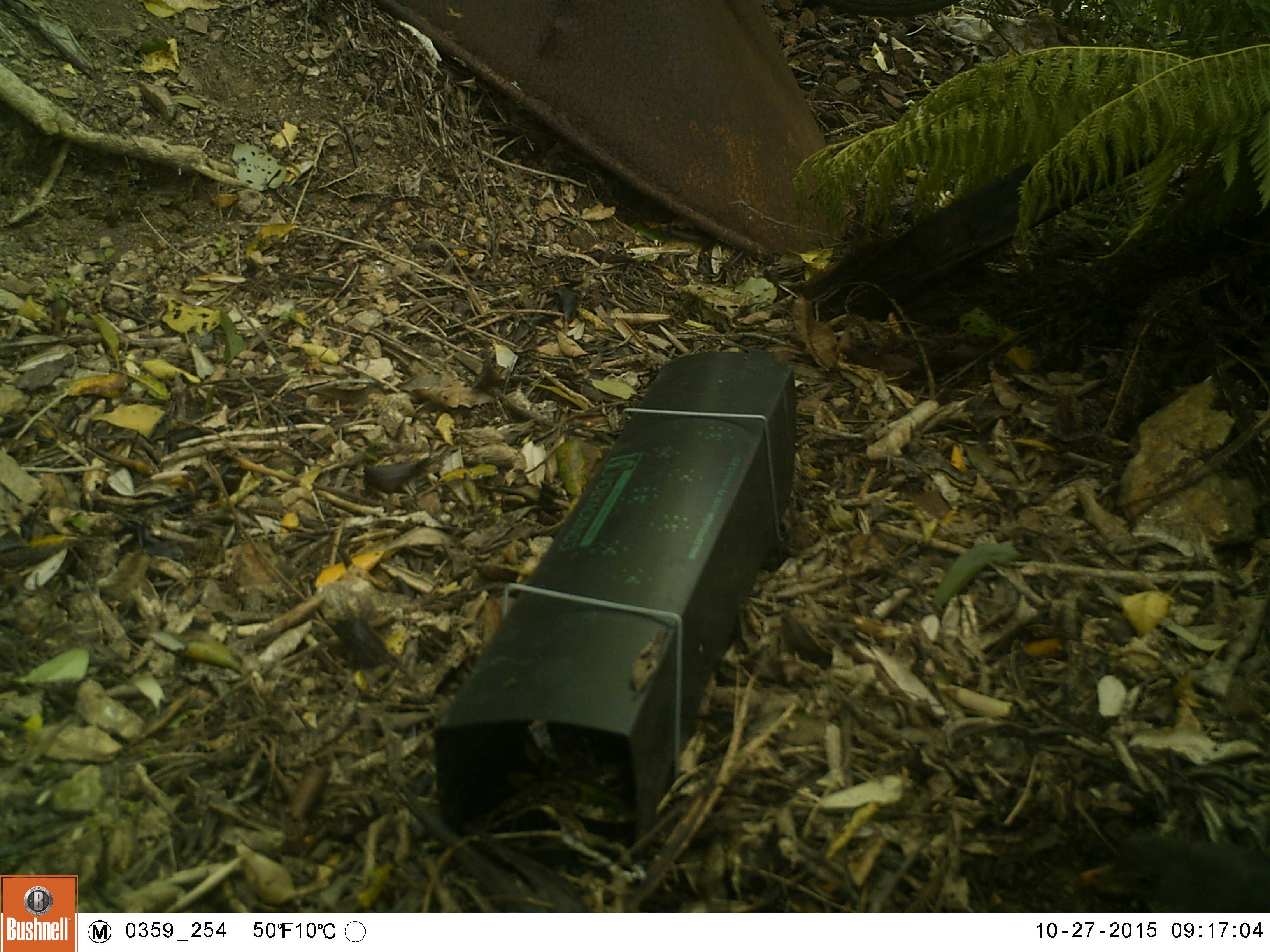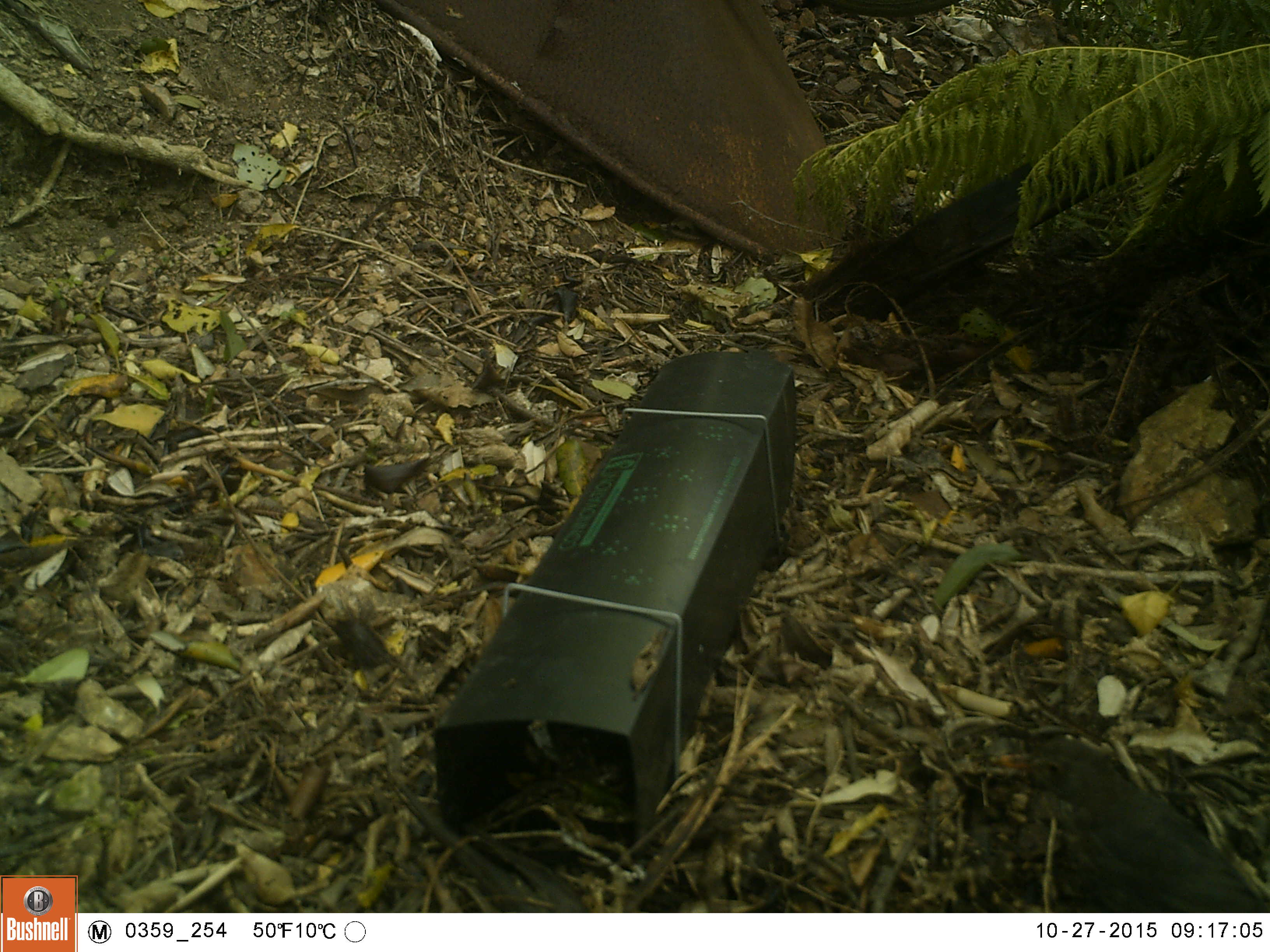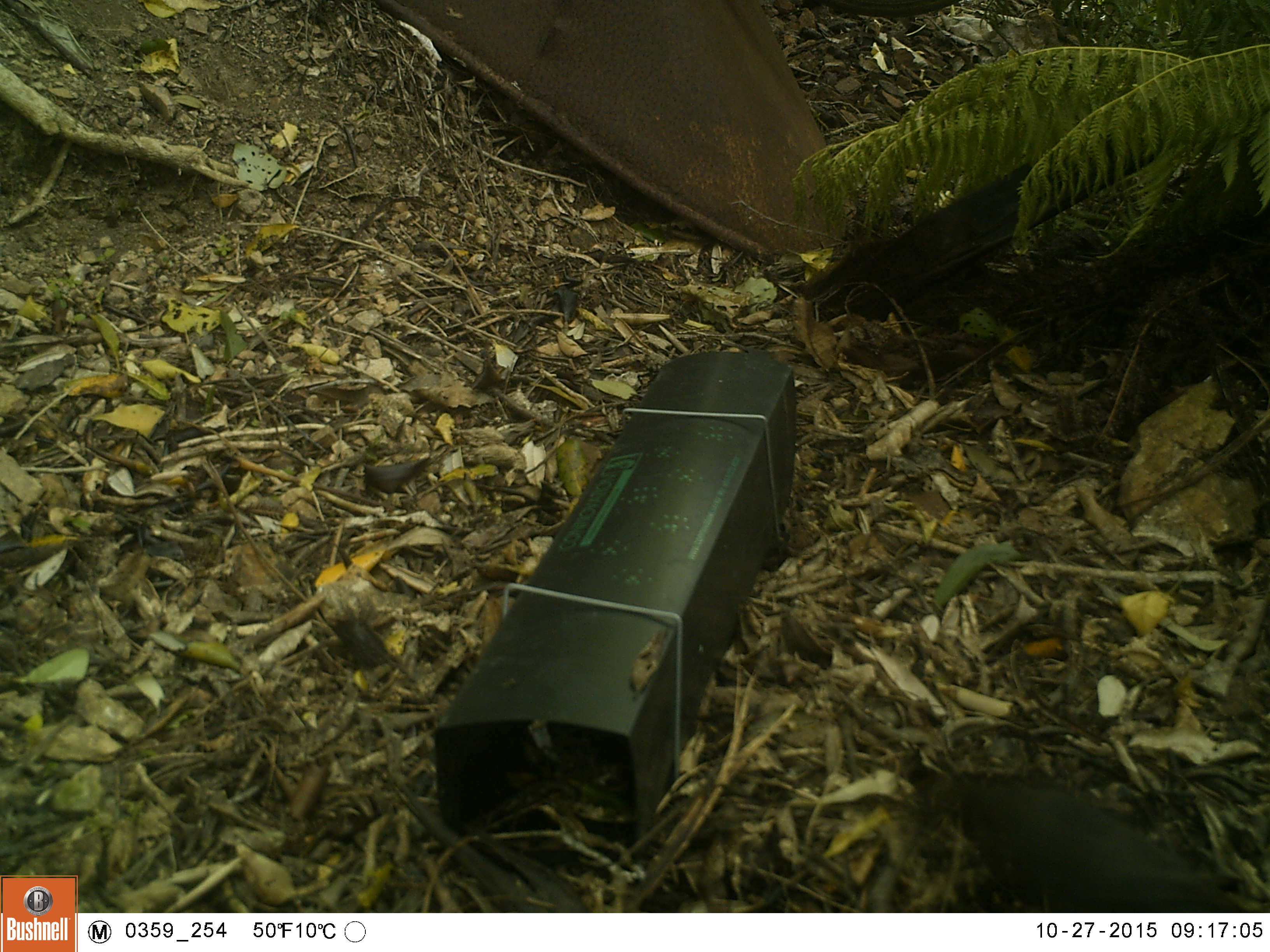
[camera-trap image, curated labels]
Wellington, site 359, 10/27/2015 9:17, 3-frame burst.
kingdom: Animalia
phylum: Chordata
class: Aves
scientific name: Aves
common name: bird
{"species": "bird (Aves)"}